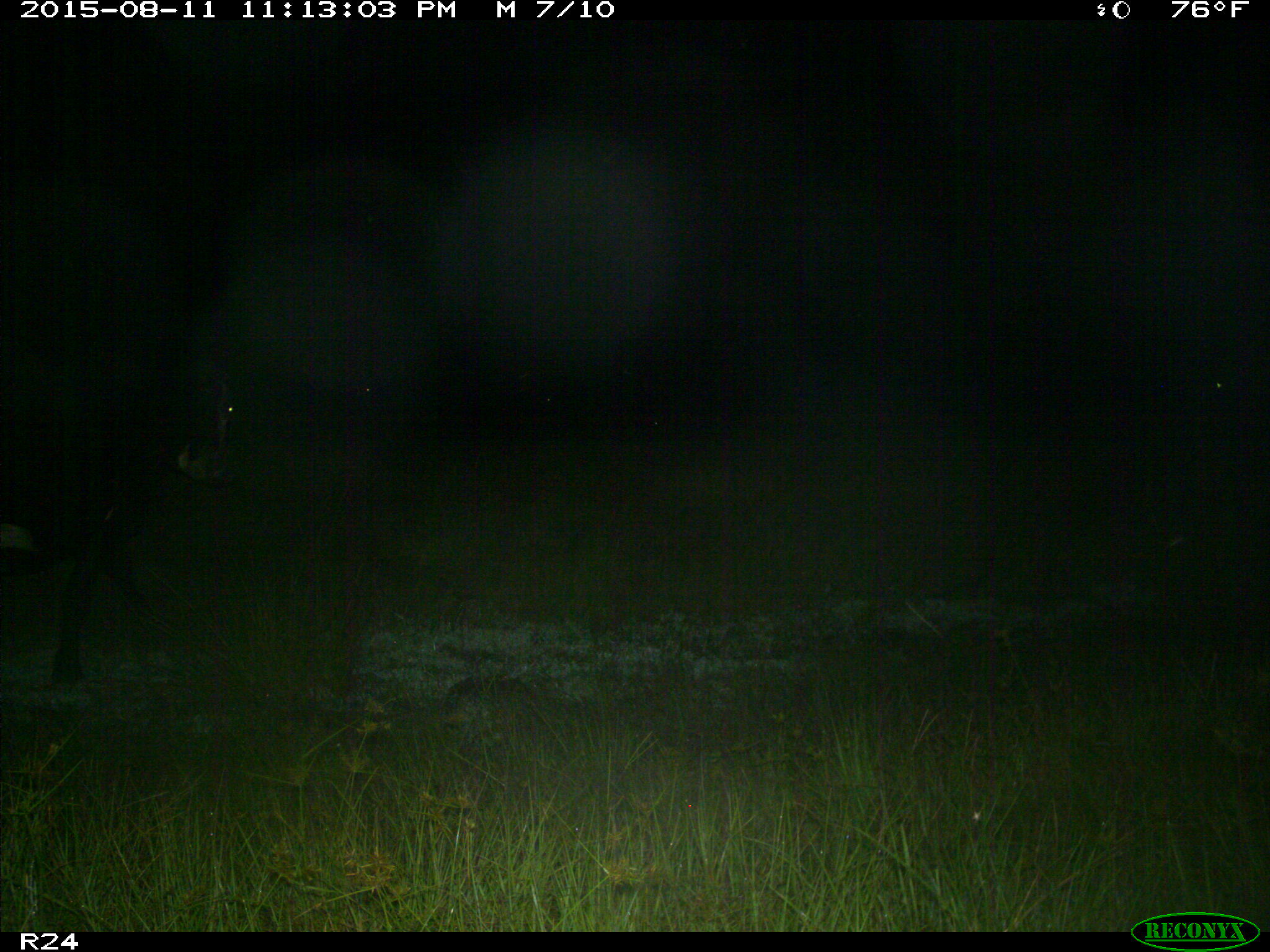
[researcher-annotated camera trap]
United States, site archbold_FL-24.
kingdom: Animalia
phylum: Chordata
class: Mammalia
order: Artiodactyla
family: Bovidae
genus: Bos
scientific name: Bos taurus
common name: domestic cow